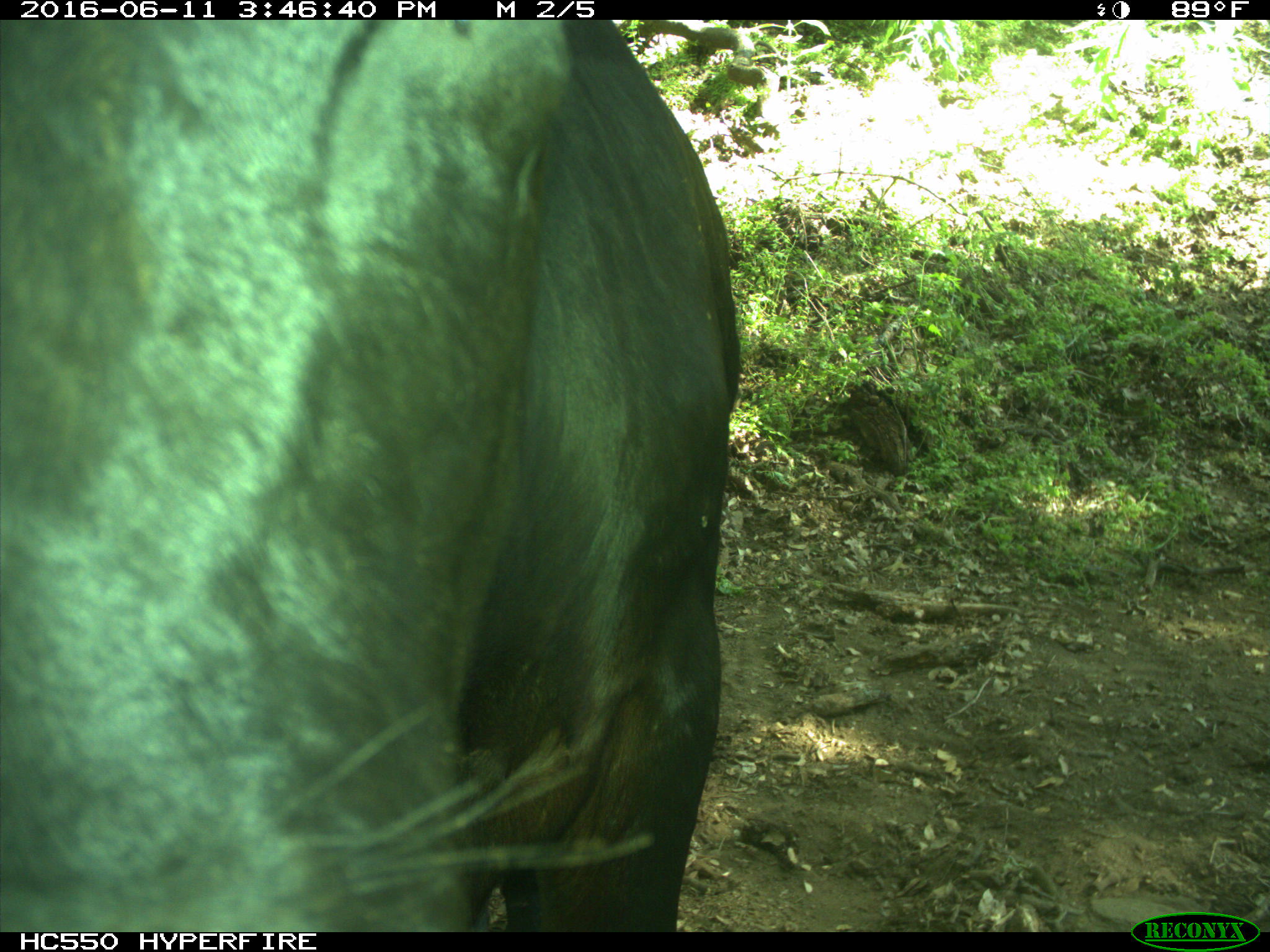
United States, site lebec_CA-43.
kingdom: Animalia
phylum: Chordata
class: Mammalia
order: Artiodactyla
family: Bovidae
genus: Bos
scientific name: Bos taurus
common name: domestic cow